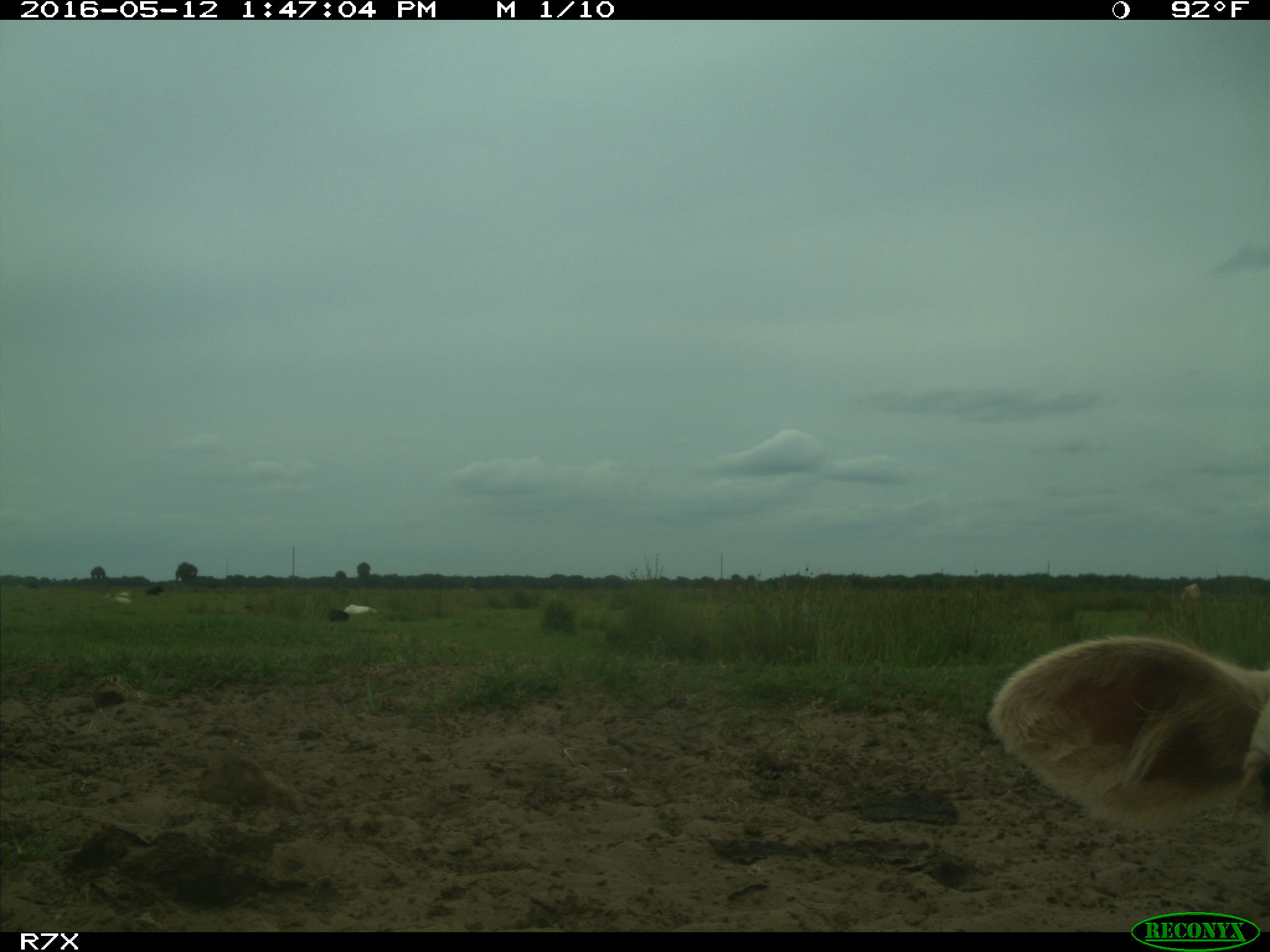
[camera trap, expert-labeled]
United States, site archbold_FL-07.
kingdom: Animalia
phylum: Chordata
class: Mammalia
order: Artiodactyla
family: Bovidae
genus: Bos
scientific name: Bos taurus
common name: domestic cow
Bos taurus (domestic cow).